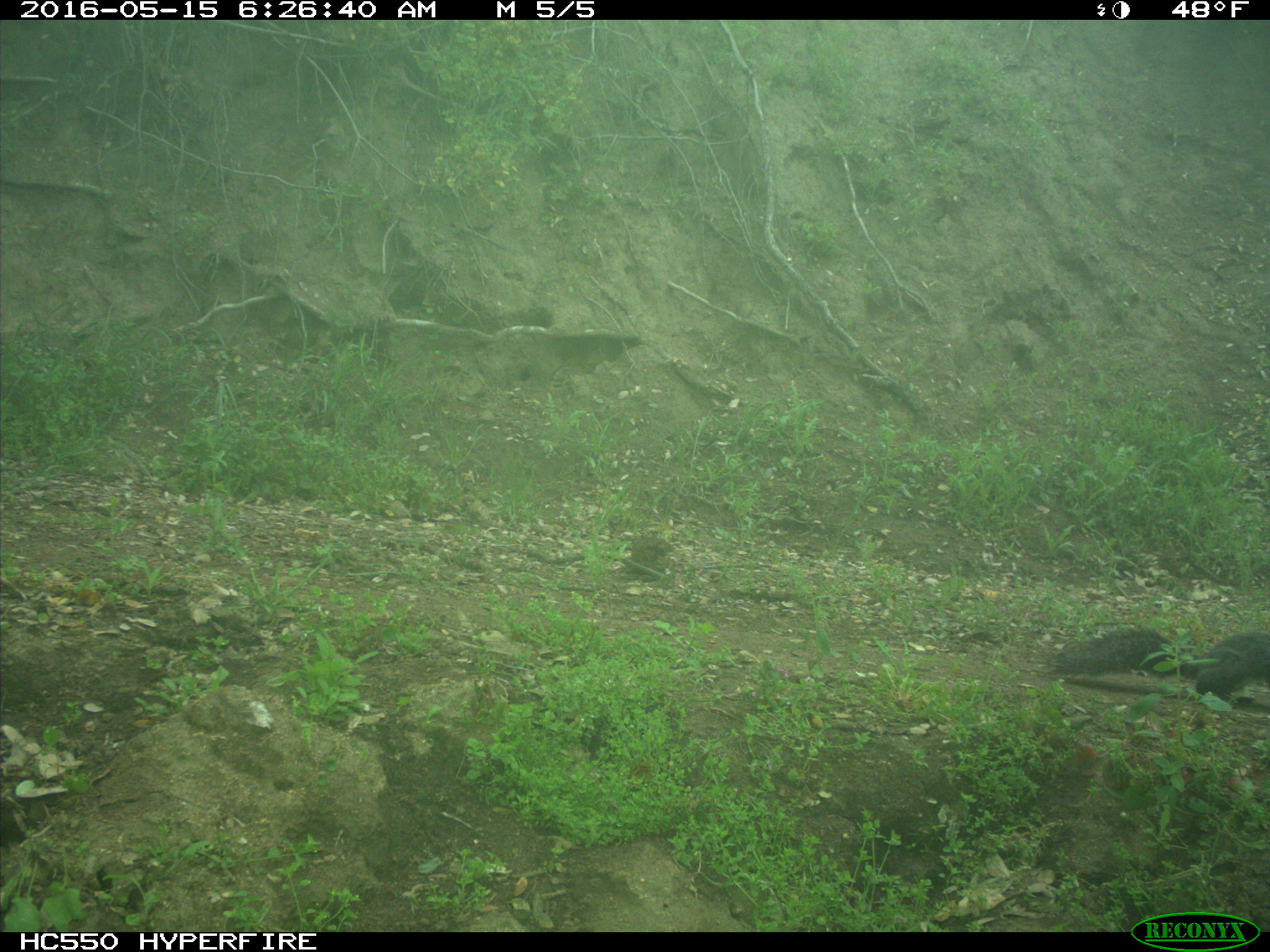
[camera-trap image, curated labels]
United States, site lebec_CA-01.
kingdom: Animalia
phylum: Chordata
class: Mammalia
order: Rodentia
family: Sciuridae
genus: Sciurus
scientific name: Sciurus carolinensis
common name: eastern gray squirrel